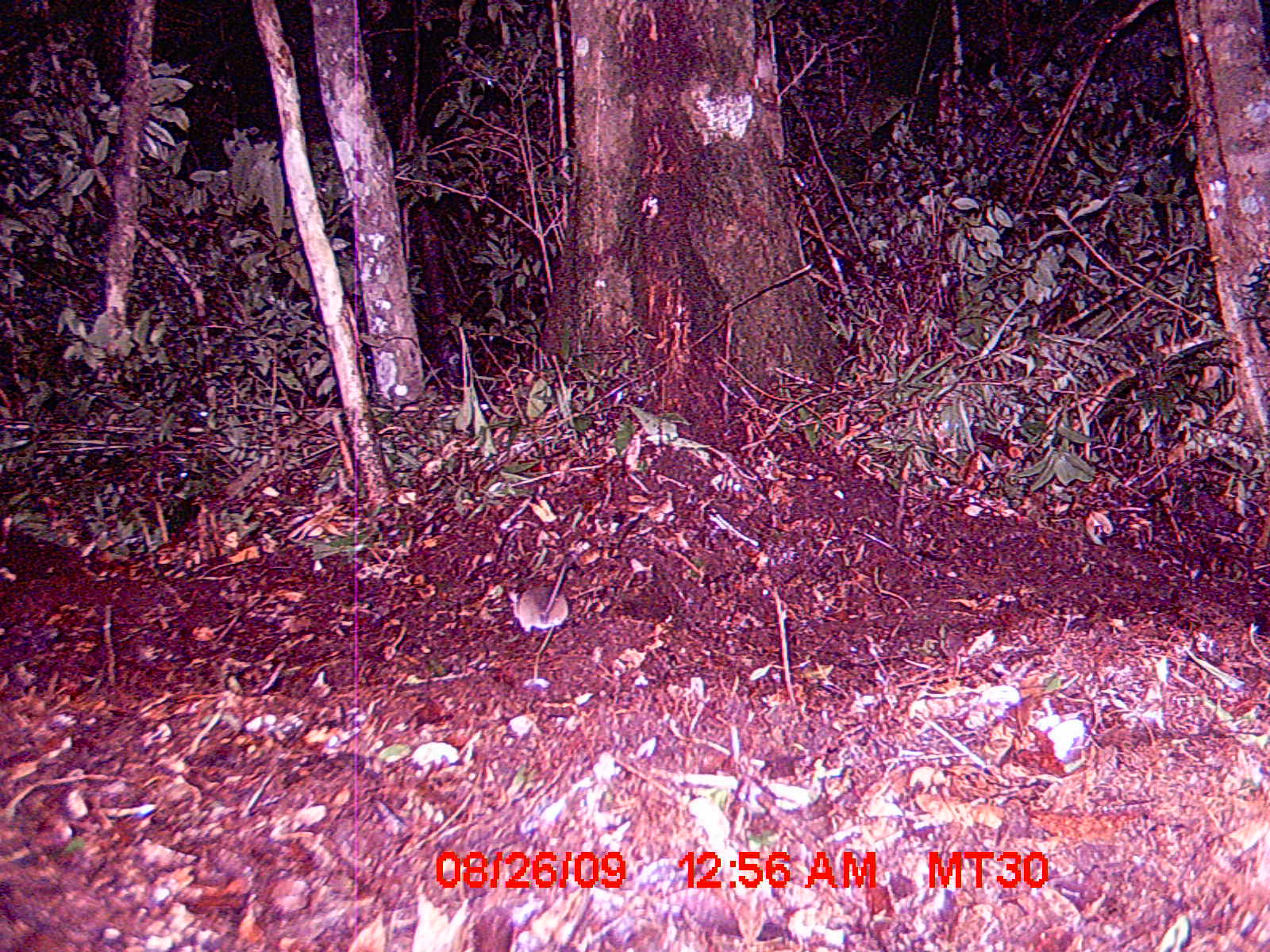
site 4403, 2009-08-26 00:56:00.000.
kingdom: Animalia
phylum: Chordata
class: Mammalia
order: Rodentia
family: Muridae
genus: Rattus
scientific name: Rattus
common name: rodent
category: unknown rat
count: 1